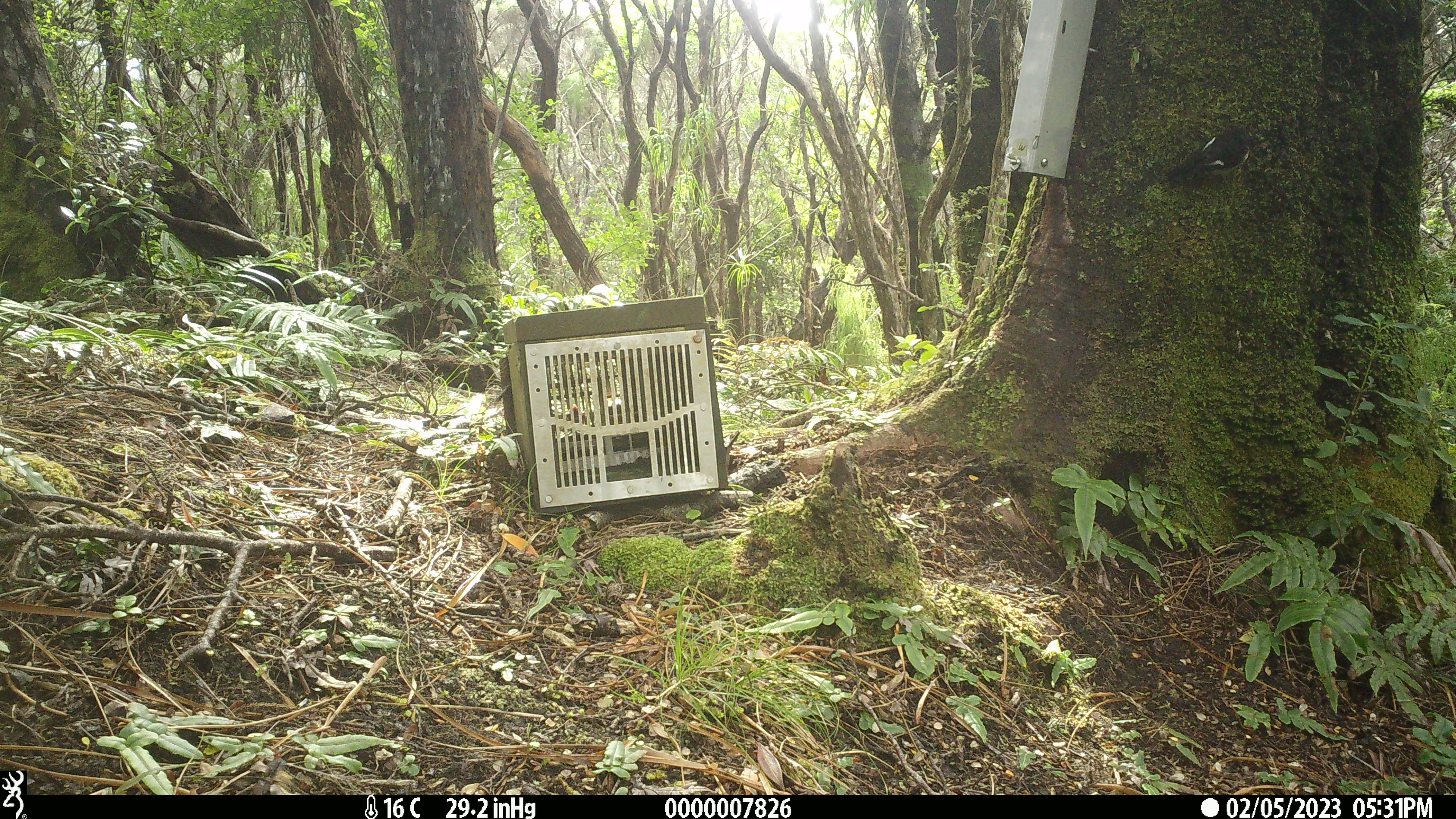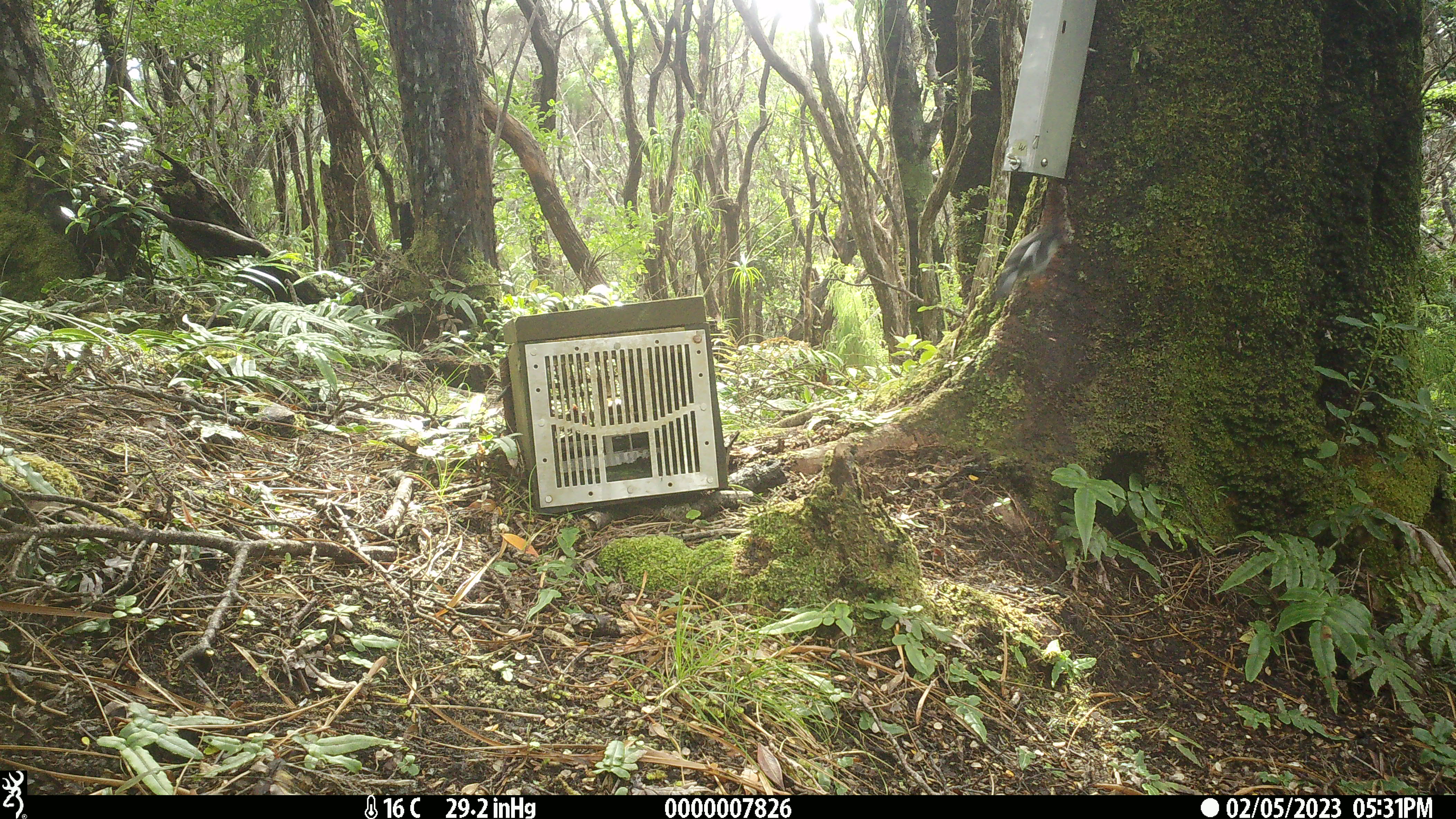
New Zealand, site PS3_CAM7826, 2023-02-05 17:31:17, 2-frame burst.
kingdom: Animalia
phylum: Chordata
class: Aves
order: Passeriformes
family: Petroicidae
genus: Petroica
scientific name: Petroica macrocephala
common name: tomtit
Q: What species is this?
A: Tomtit (Petroica macrocephala).